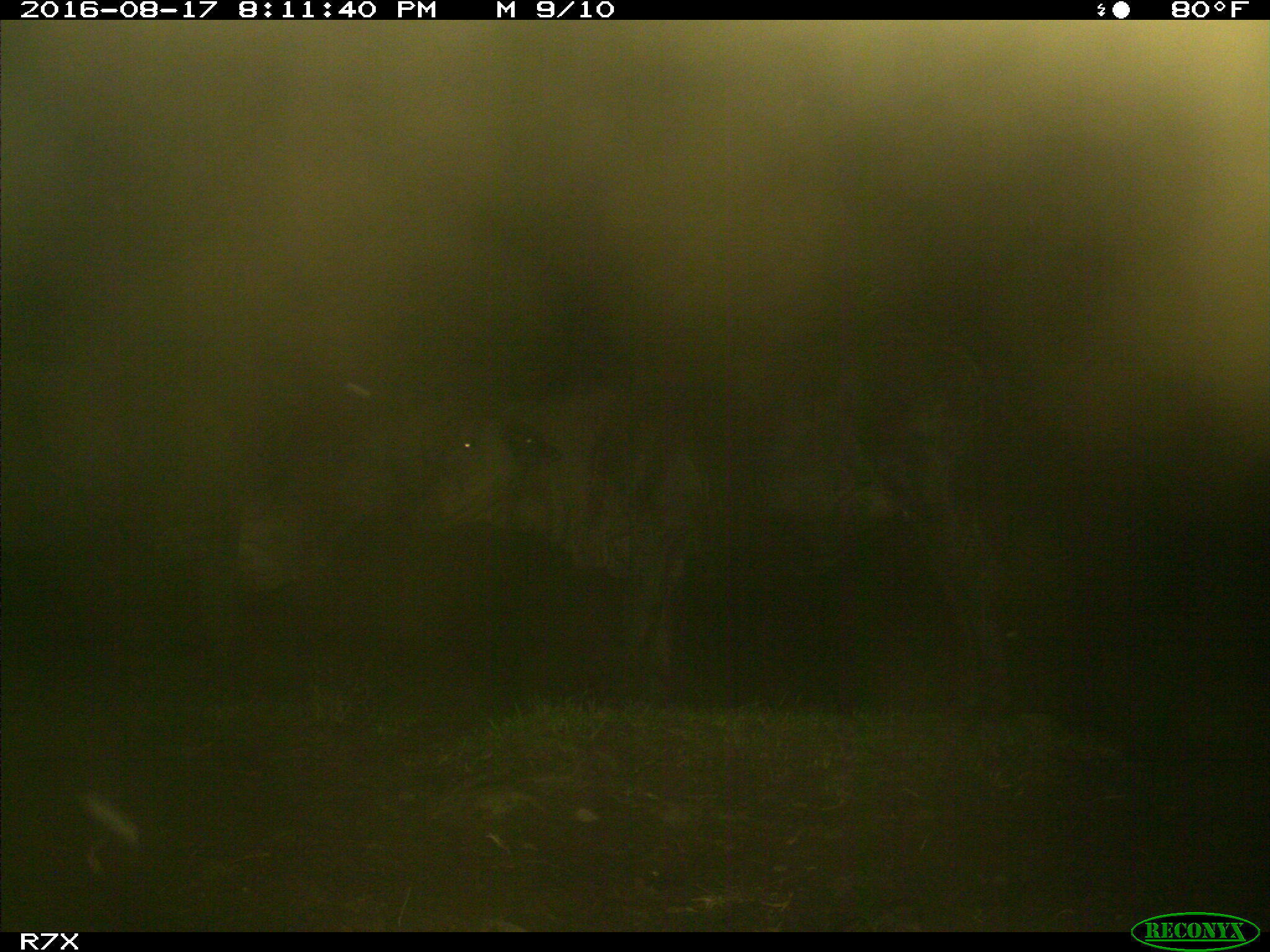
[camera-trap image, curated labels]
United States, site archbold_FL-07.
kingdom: Animalia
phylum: Chordata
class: Mammalia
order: Artiodactyla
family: Bovidae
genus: Bos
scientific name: Bos taurus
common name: domestic cow